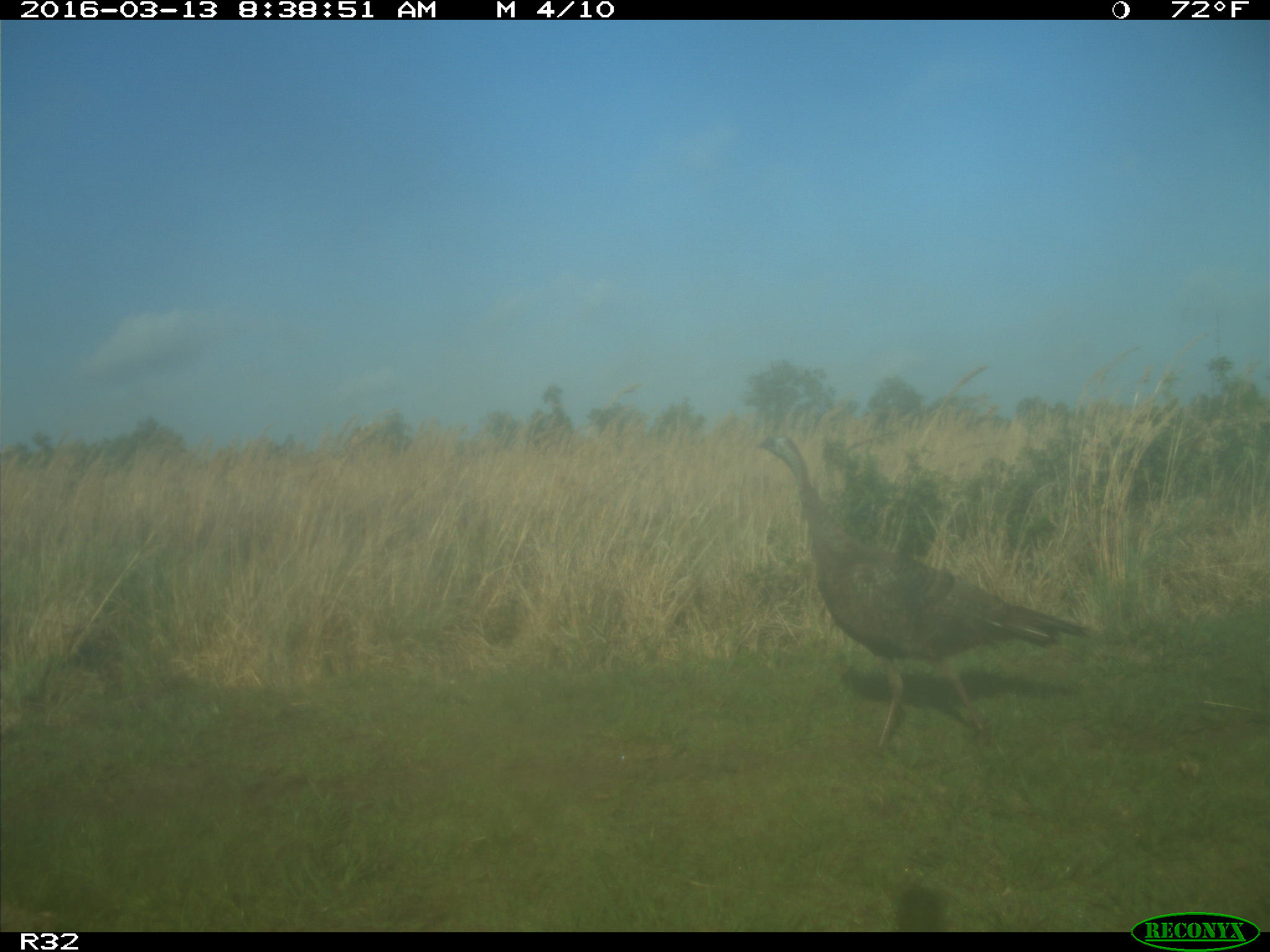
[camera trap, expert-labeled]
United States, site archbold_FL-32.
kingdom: Animalia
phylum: Chordata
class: Aves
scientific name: Aves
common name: birds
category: unidentified bird